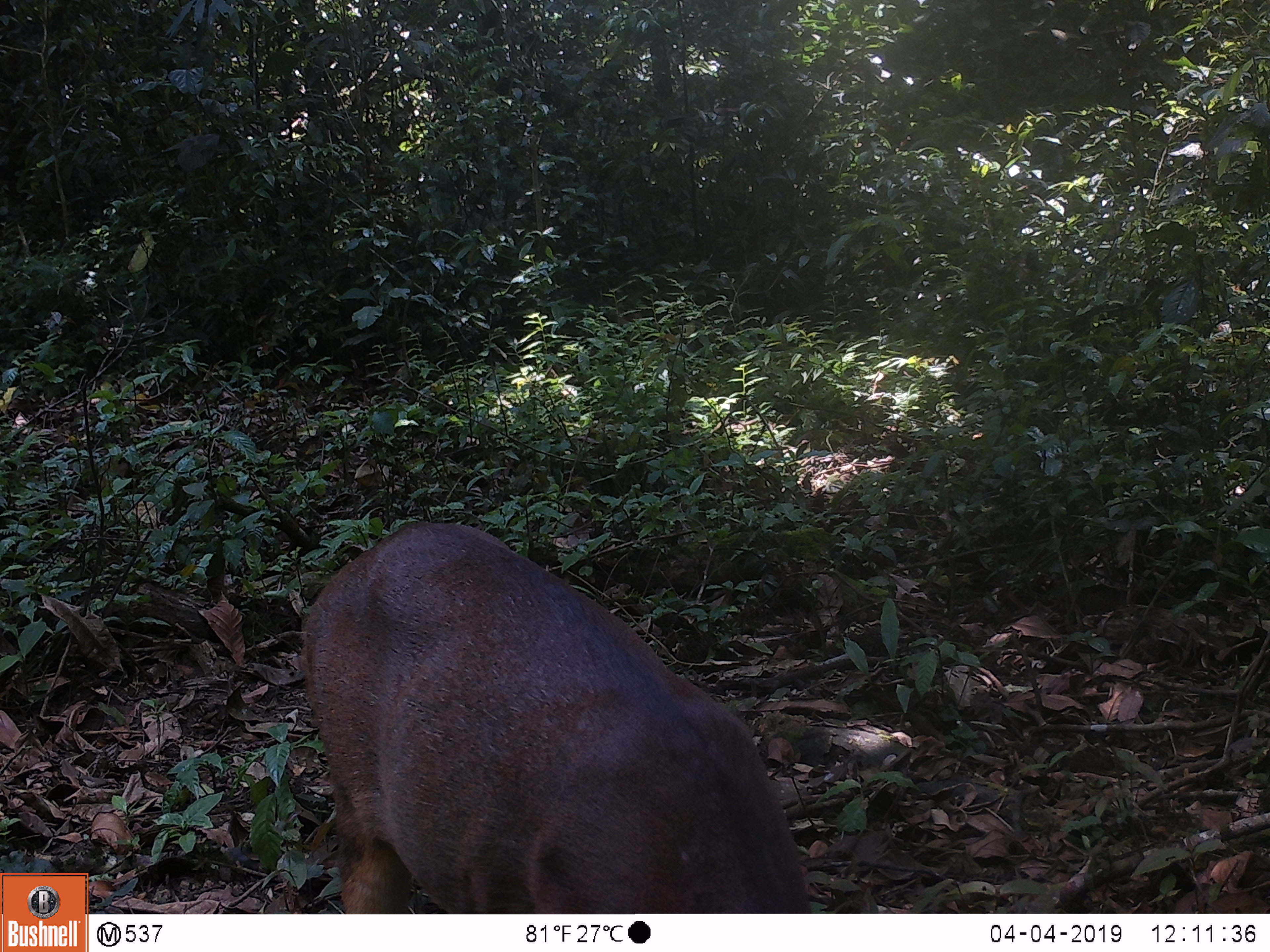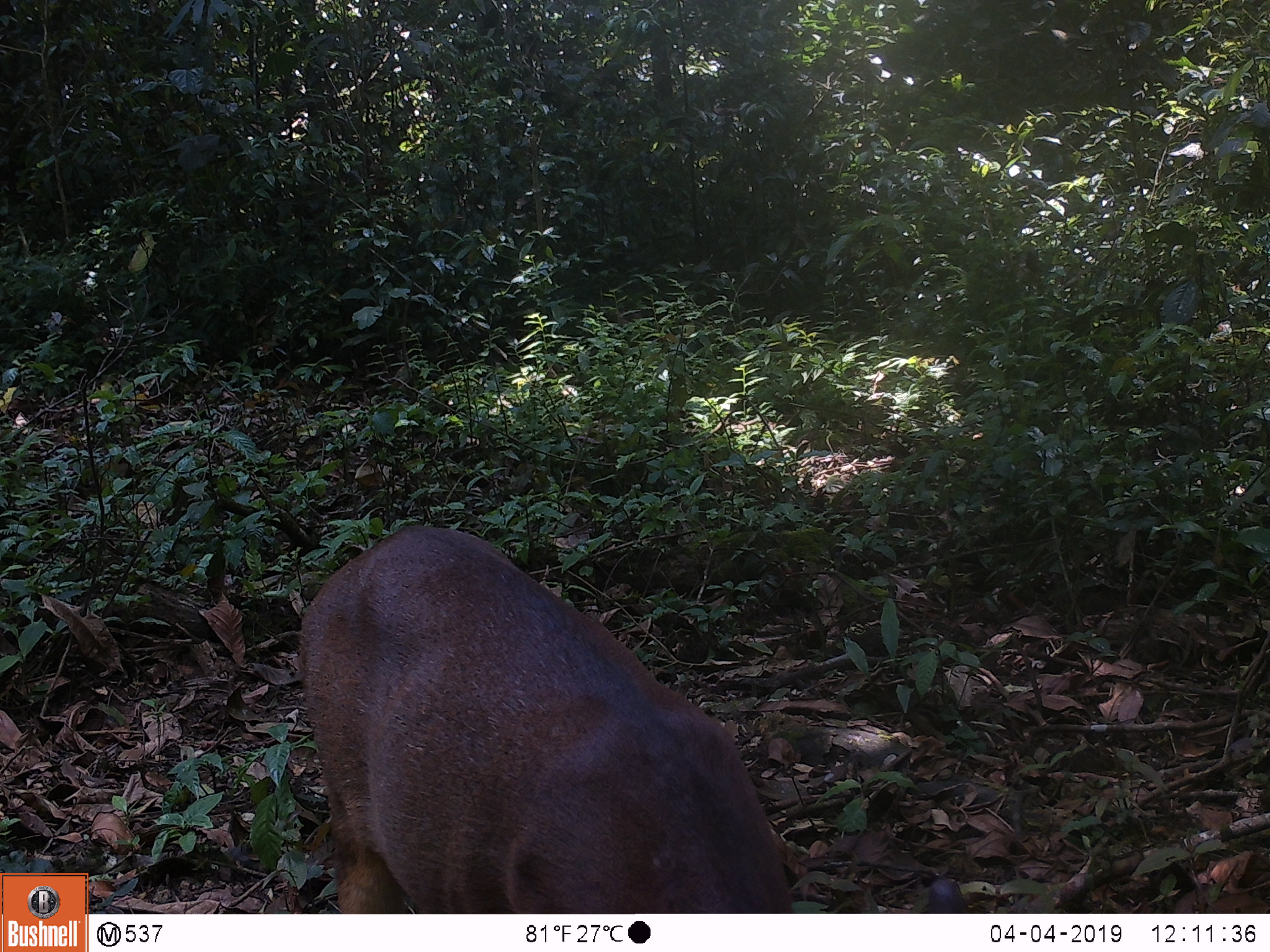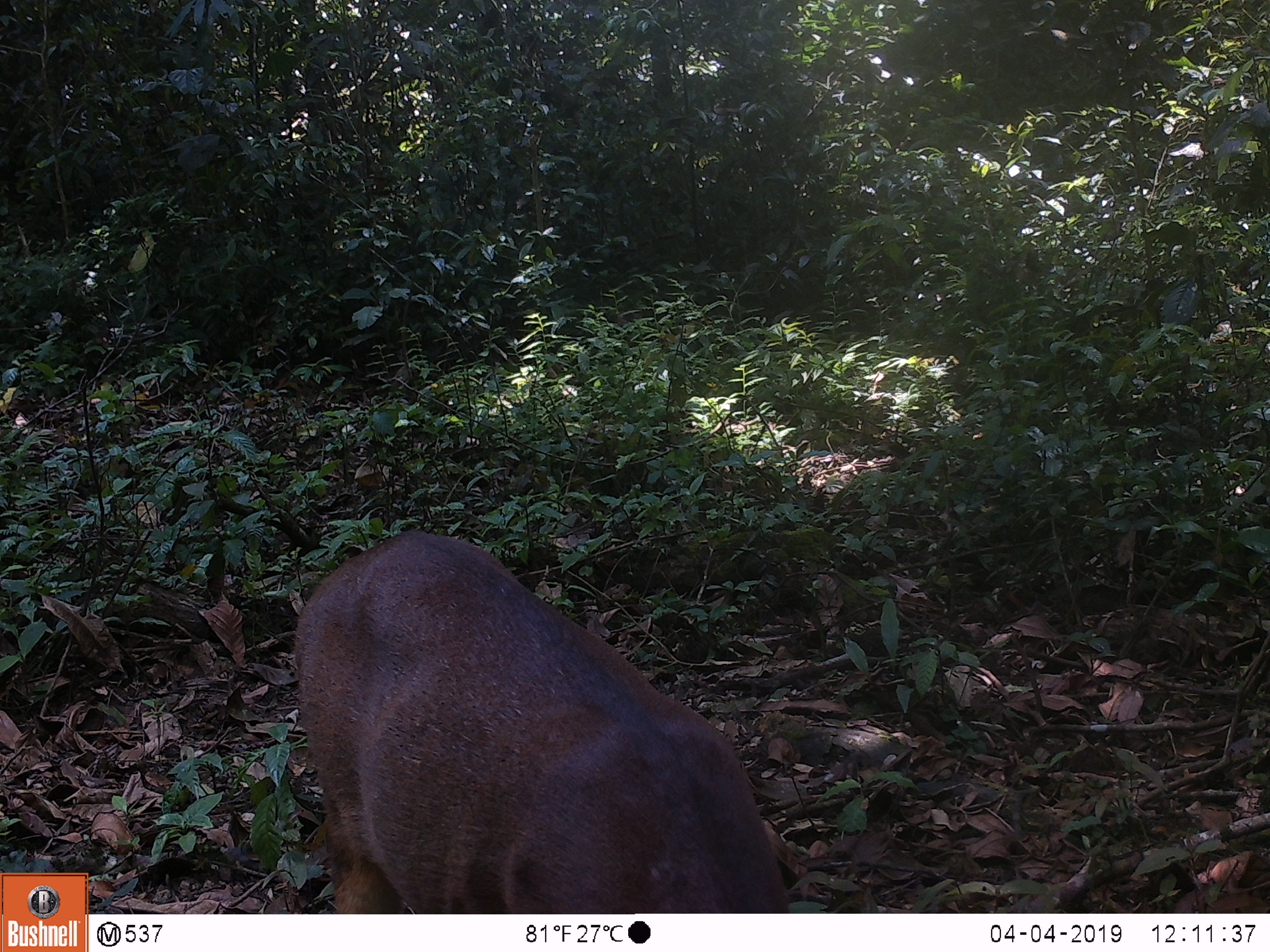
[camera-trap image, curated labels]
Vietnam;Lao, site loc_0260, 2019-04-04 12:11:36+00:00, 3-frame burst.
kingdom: Animalia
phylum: Chordata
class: Mammalia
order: Artiodactyla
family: Cervidae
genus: Muntiacus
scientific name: Muntiacus vuquangensis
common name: large-antlered muntjac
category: large antlered muntjac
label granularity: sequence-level